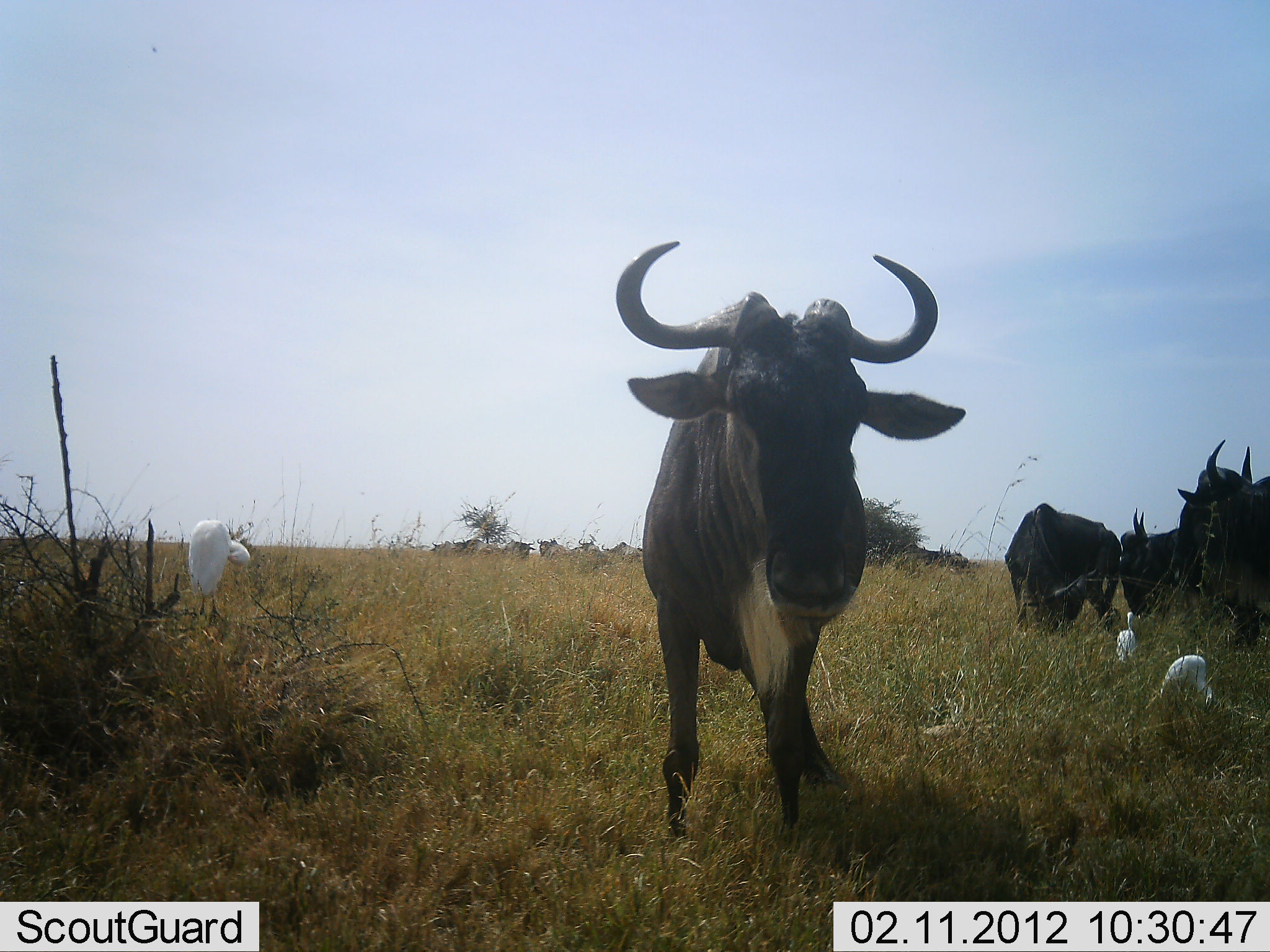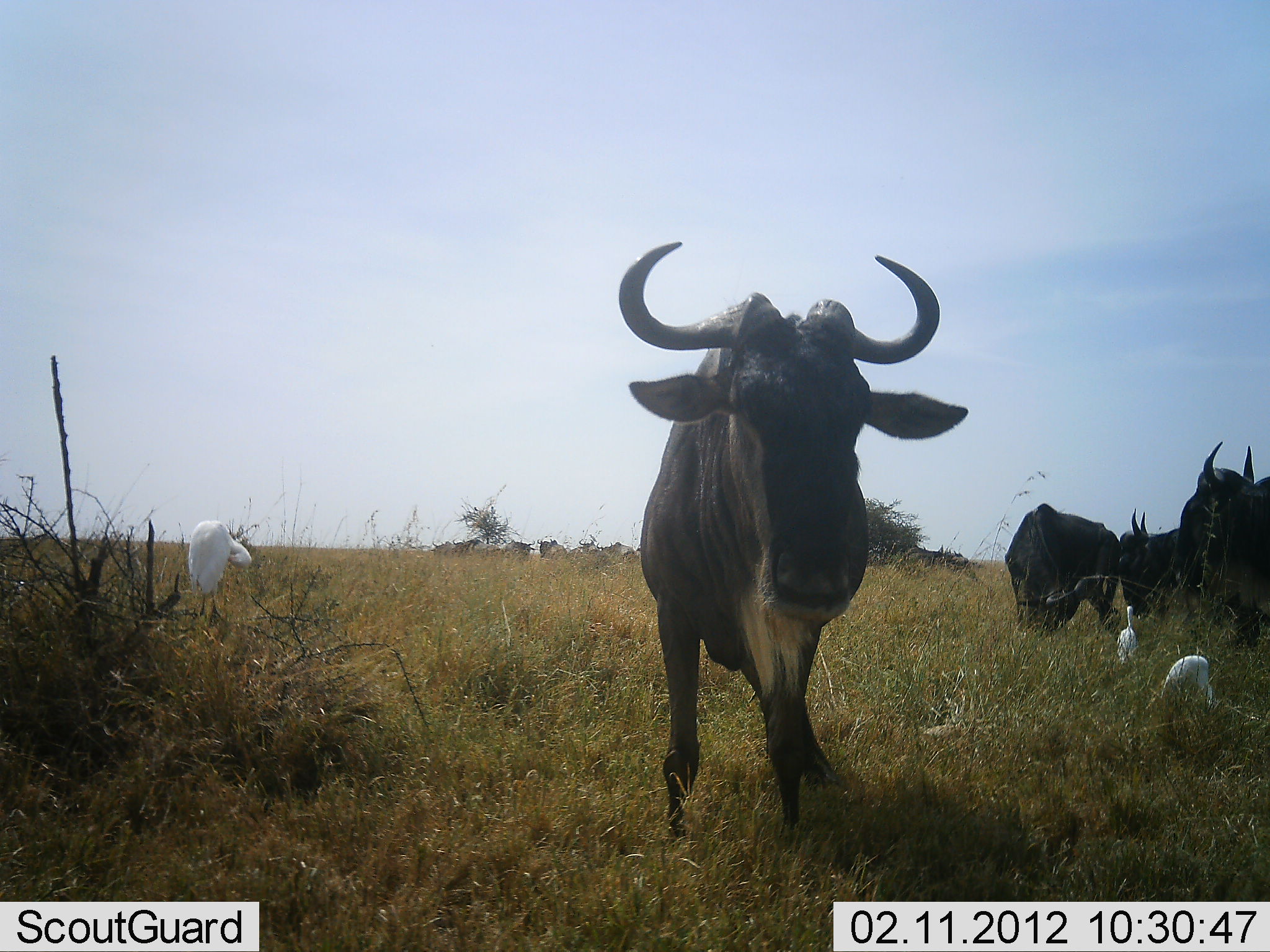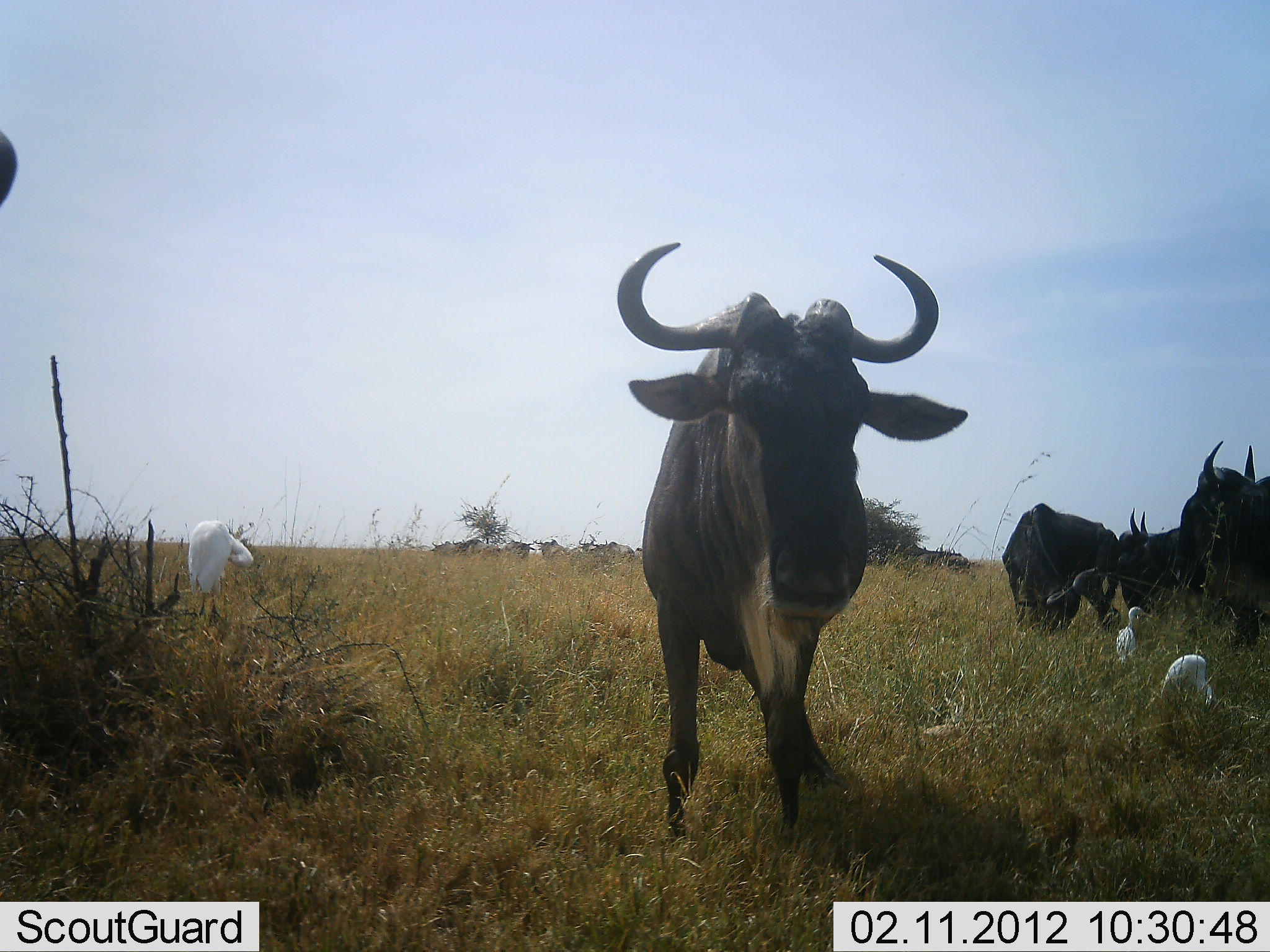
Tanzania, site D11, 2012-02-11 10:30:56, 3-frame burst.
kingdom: Animalia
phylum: Chordata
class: Aves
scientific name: Aves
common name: bird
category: otherbird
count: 3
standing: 89%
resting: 11%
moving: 0%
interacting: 5%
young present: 0%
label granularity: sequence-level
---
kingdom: Animalia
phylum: Chordata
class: Mammalia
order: Artiodactyla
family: Bovidae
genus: Connochaetes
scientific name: Connochaetes taurinus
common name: blue wildebeest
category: wildebeest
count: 9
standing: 90%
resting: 10%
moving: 14%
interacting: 5%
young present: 0%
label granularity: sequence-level